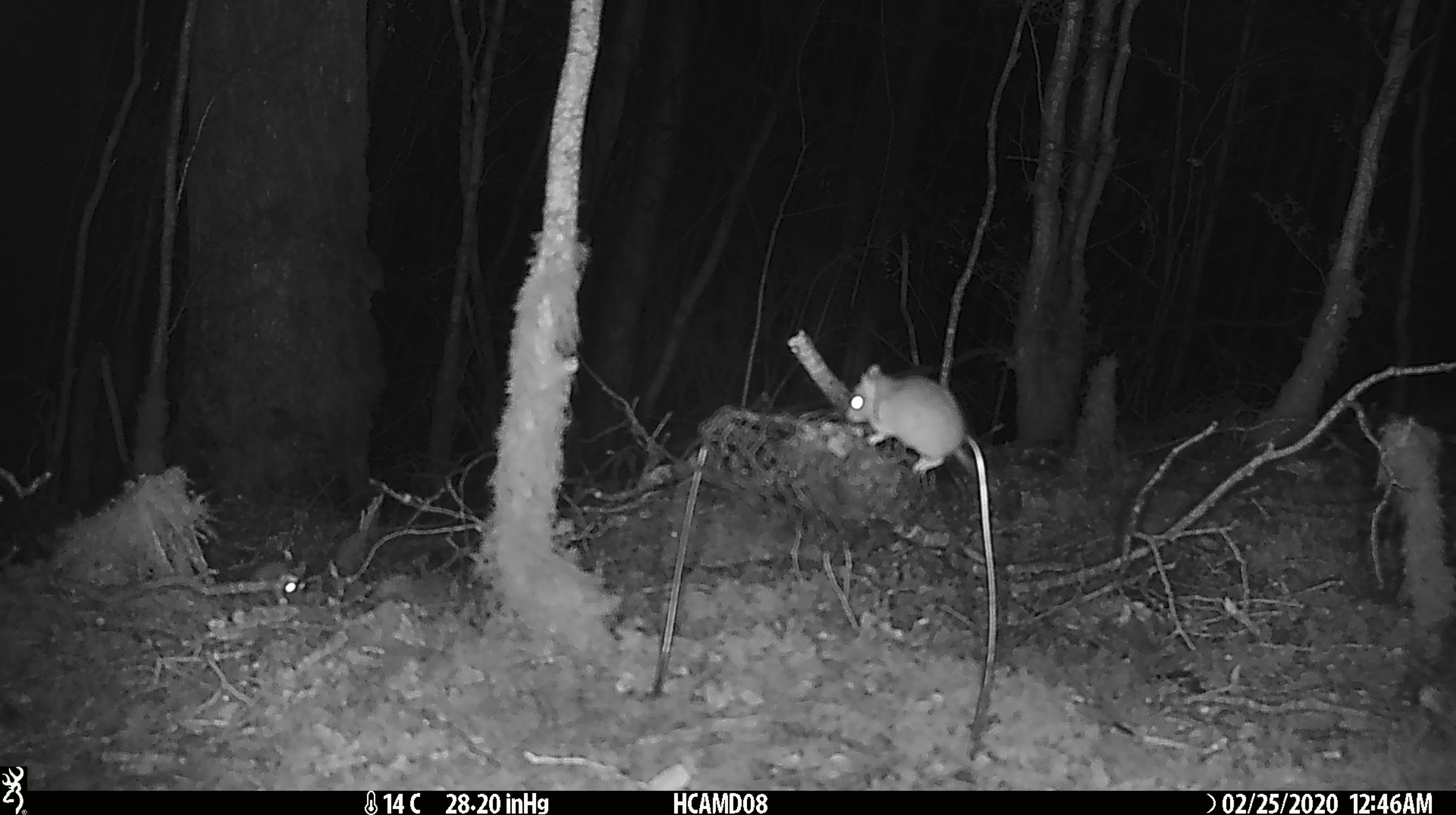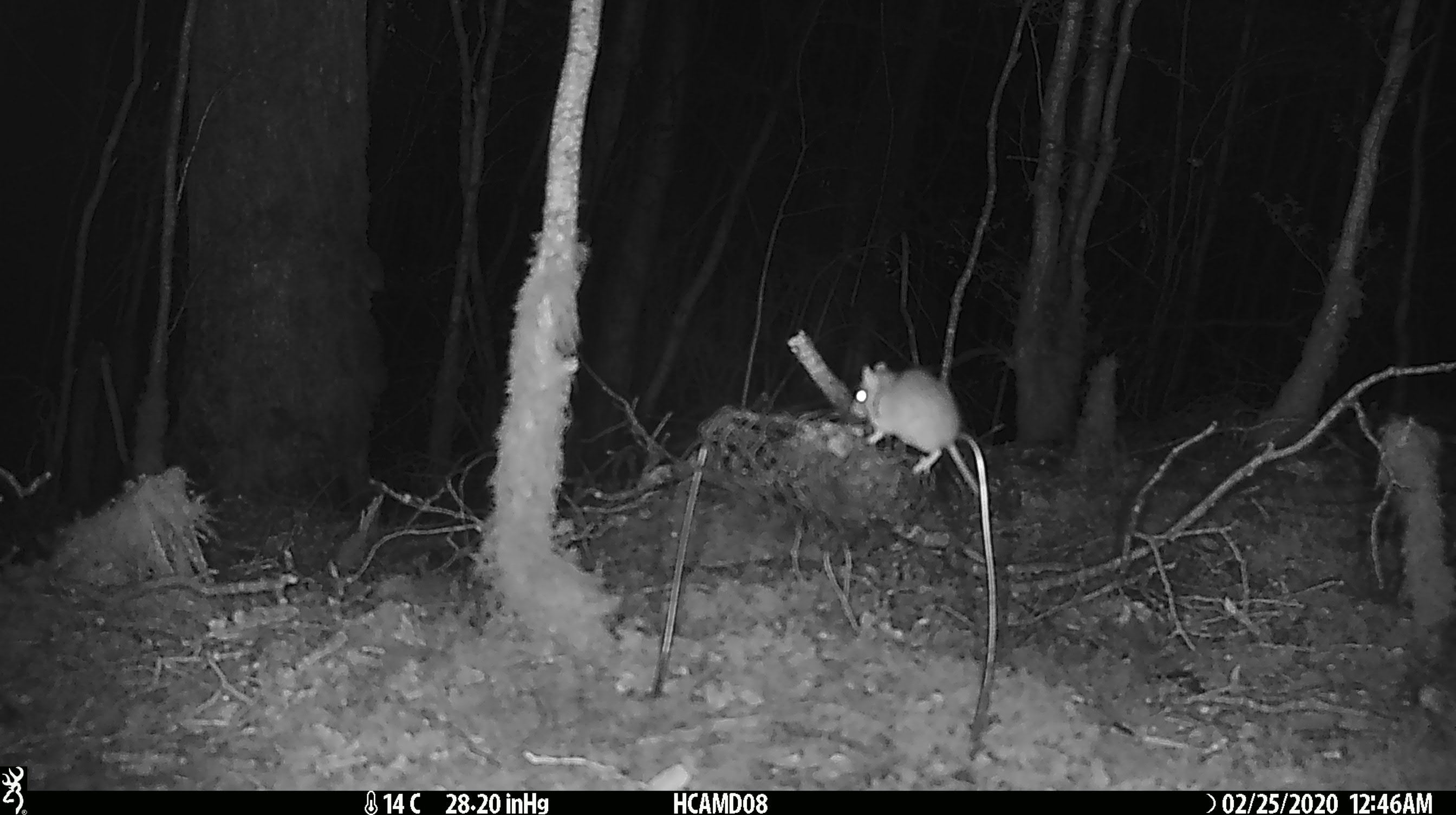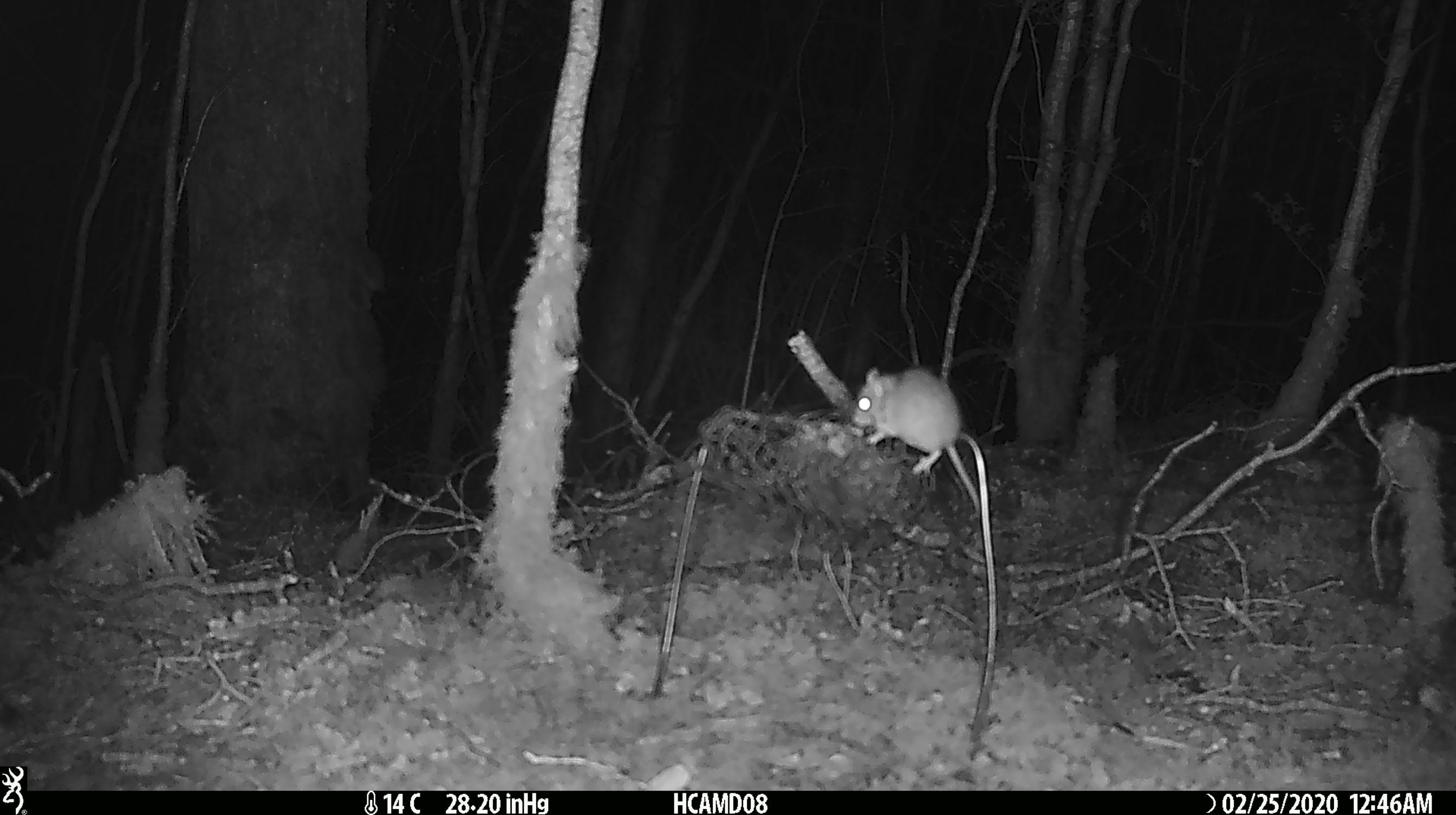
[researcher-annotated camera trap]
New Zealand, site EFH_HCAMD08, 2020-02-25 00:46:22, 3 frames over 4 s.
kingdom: Animalia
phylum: Chordata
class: Mammalia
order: Rodentia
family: Muridae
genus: Mus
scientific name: Mus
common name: mouse